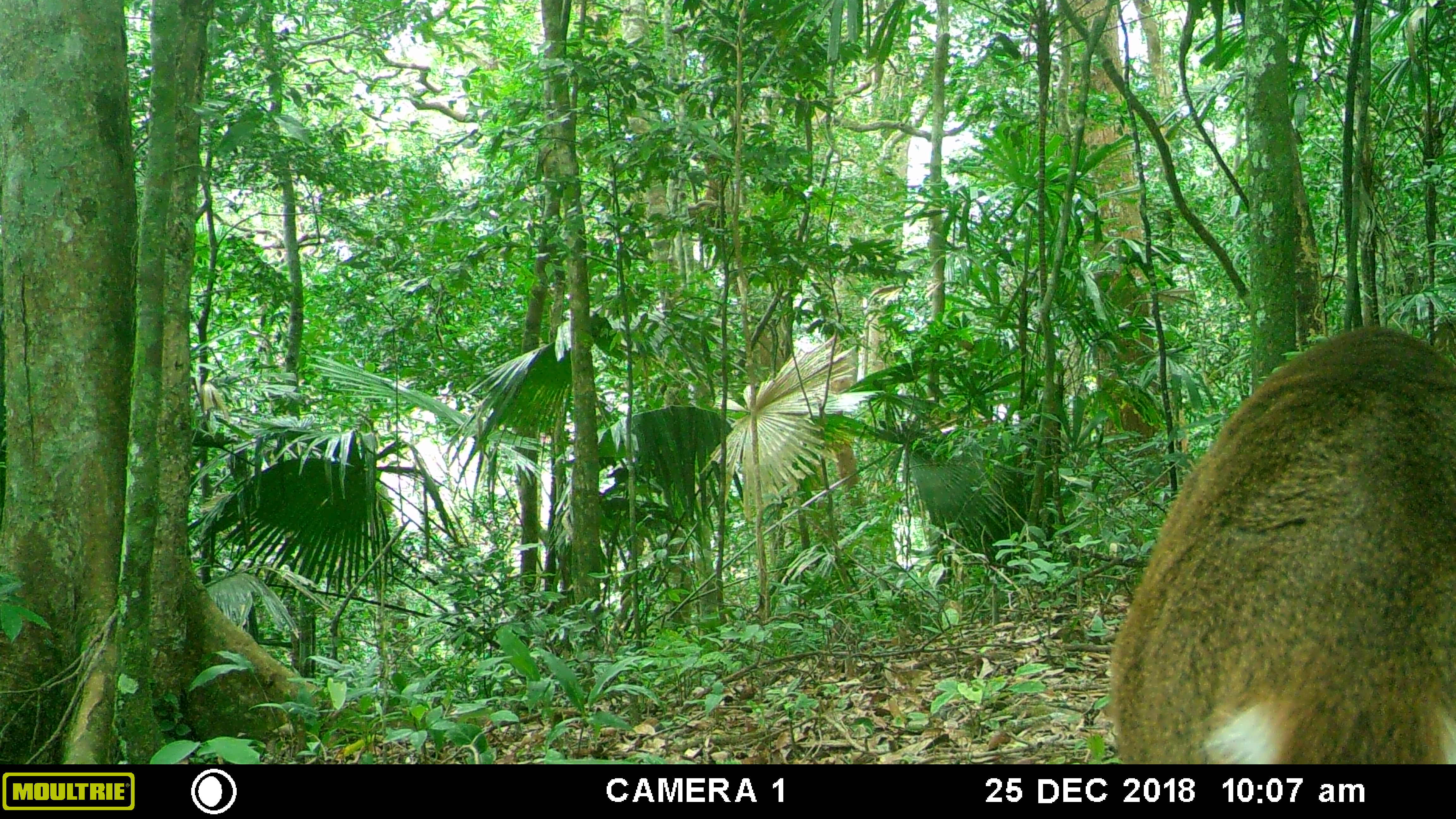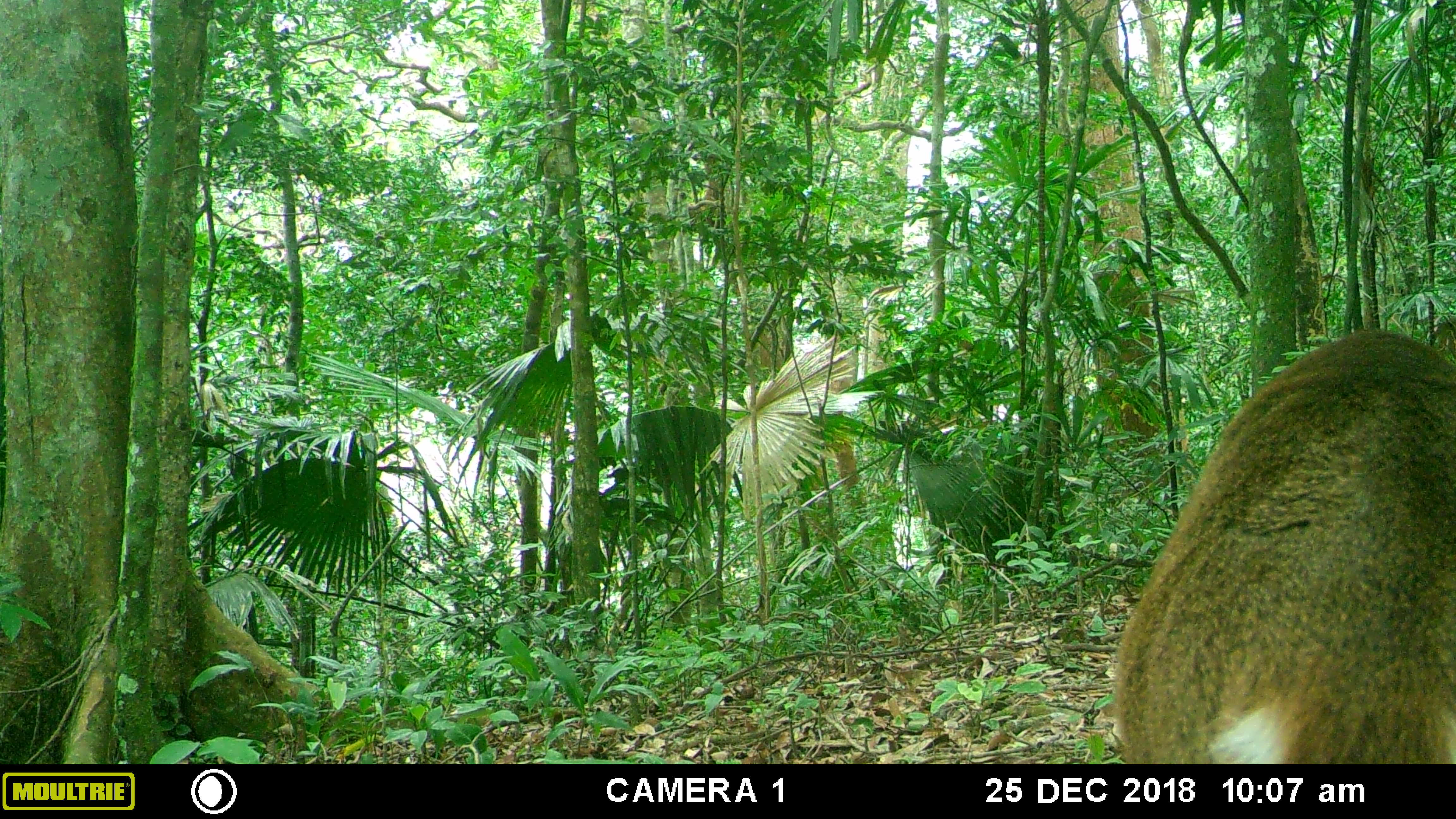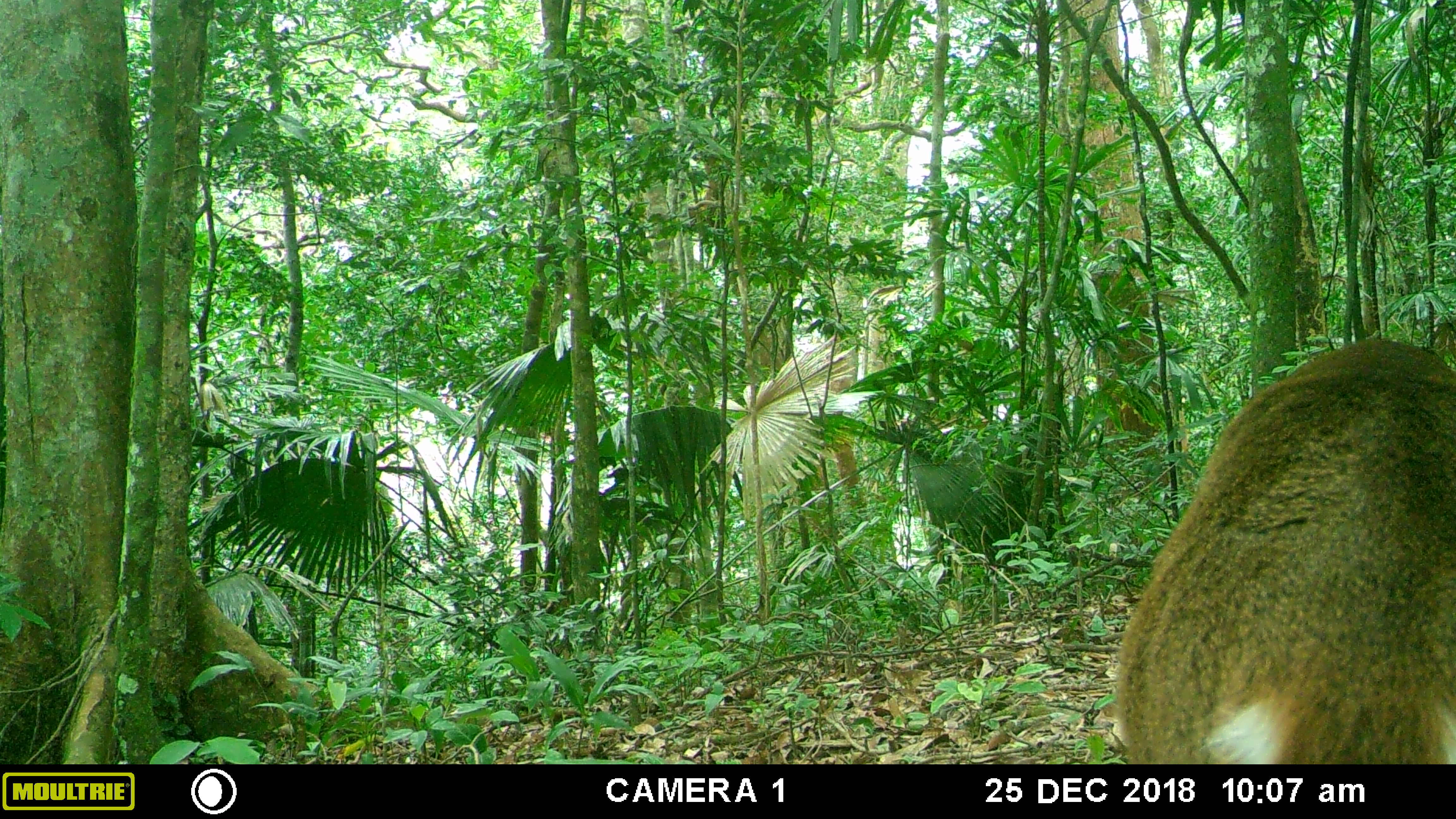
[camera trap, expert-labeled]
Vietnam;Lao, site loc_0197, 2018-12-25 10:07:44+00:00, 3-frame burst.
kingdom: Animalia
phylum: Chordata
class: Mammalia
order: Artiodactyla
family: Cervidae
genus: Muntiacus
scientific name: Muntiacus vuquangensis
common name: large-antlered muntjac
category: large antlered muntjac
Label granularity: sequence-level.